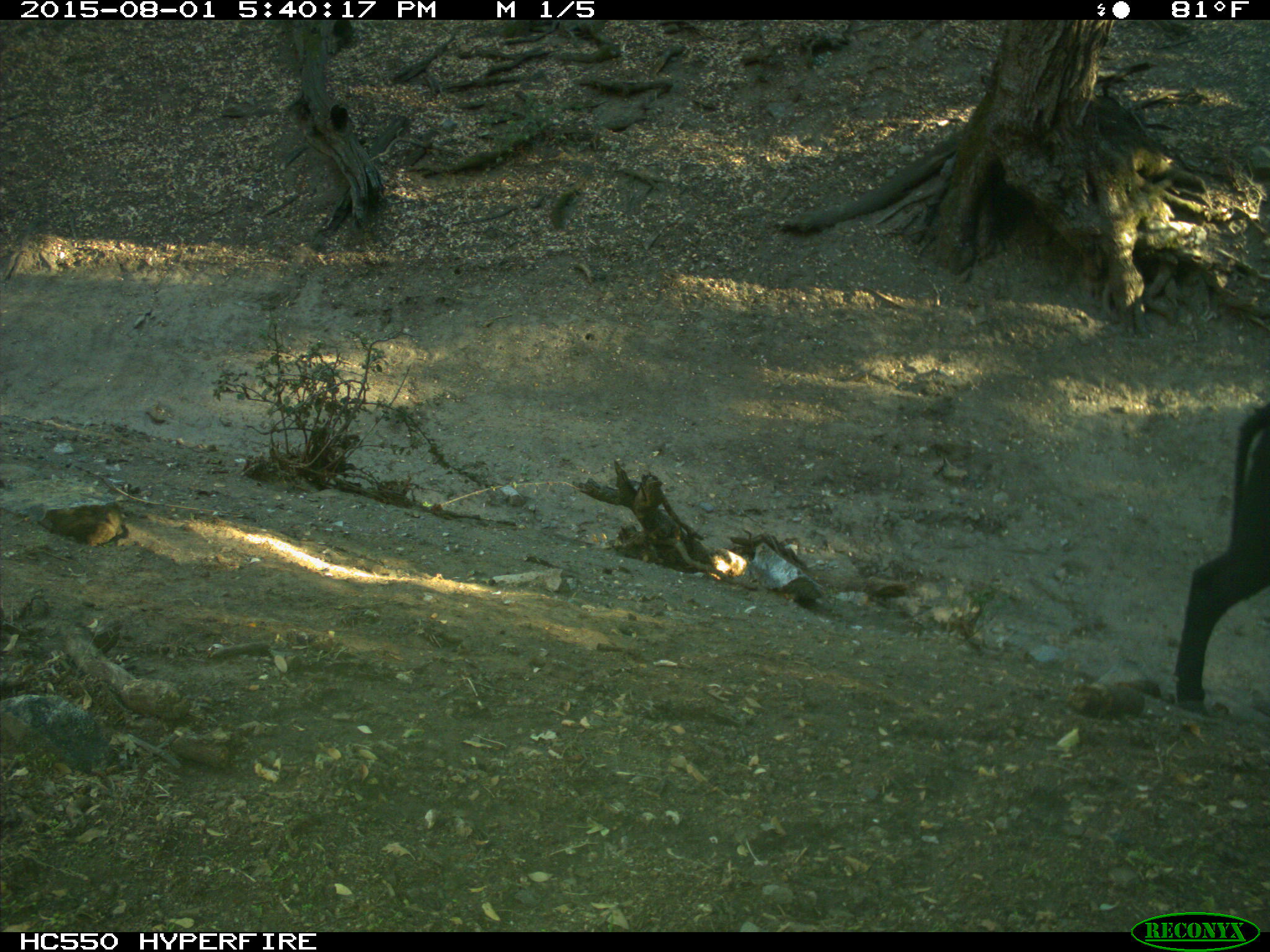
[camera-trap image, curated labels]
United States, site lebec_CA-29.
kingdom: Animalia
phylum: Chordata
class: Mammalia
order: Artiodactyla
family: Bovidae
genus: Bos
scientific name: Bos taurus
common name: domestic cow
Bos taurus (domestic cow).